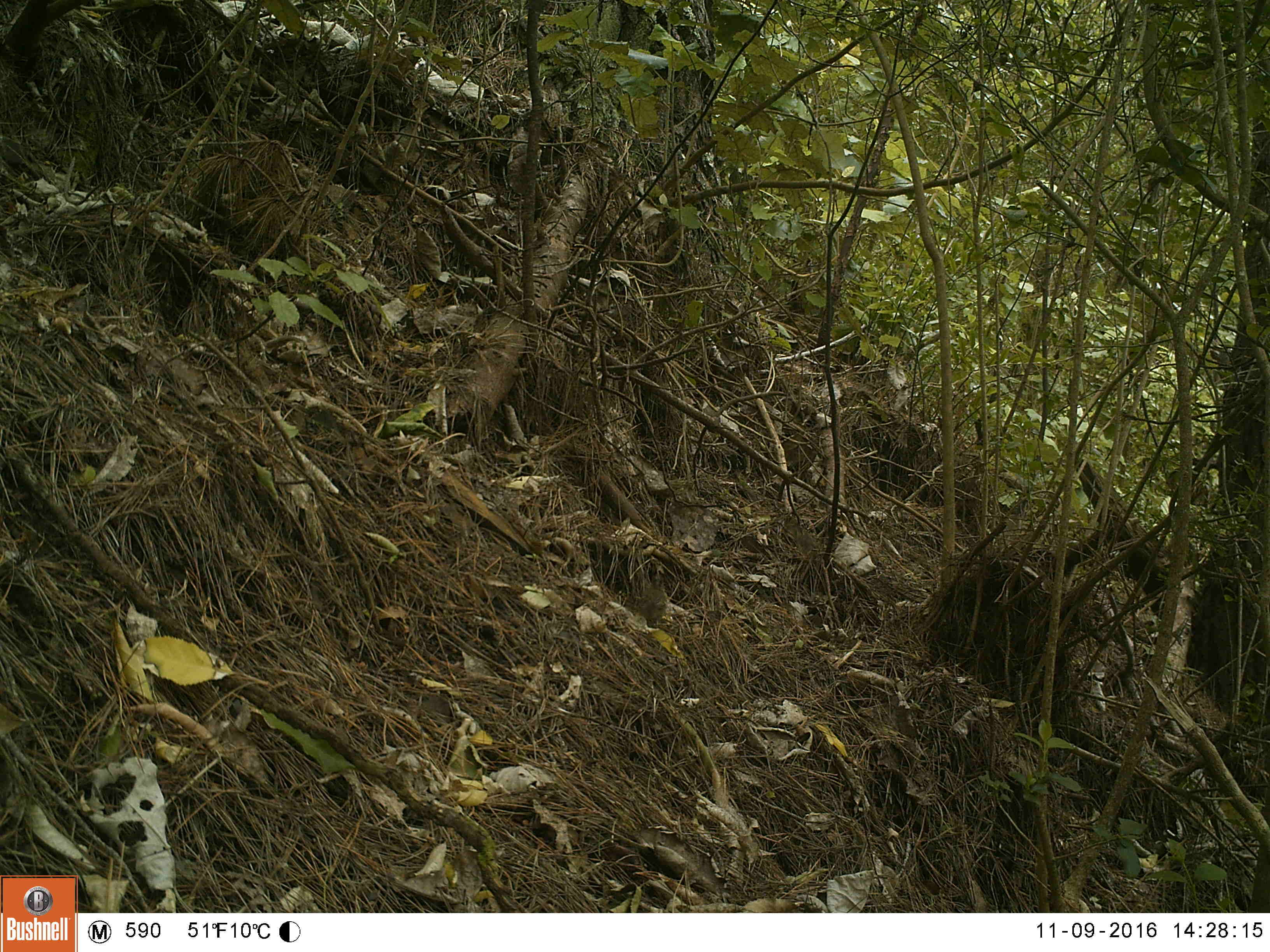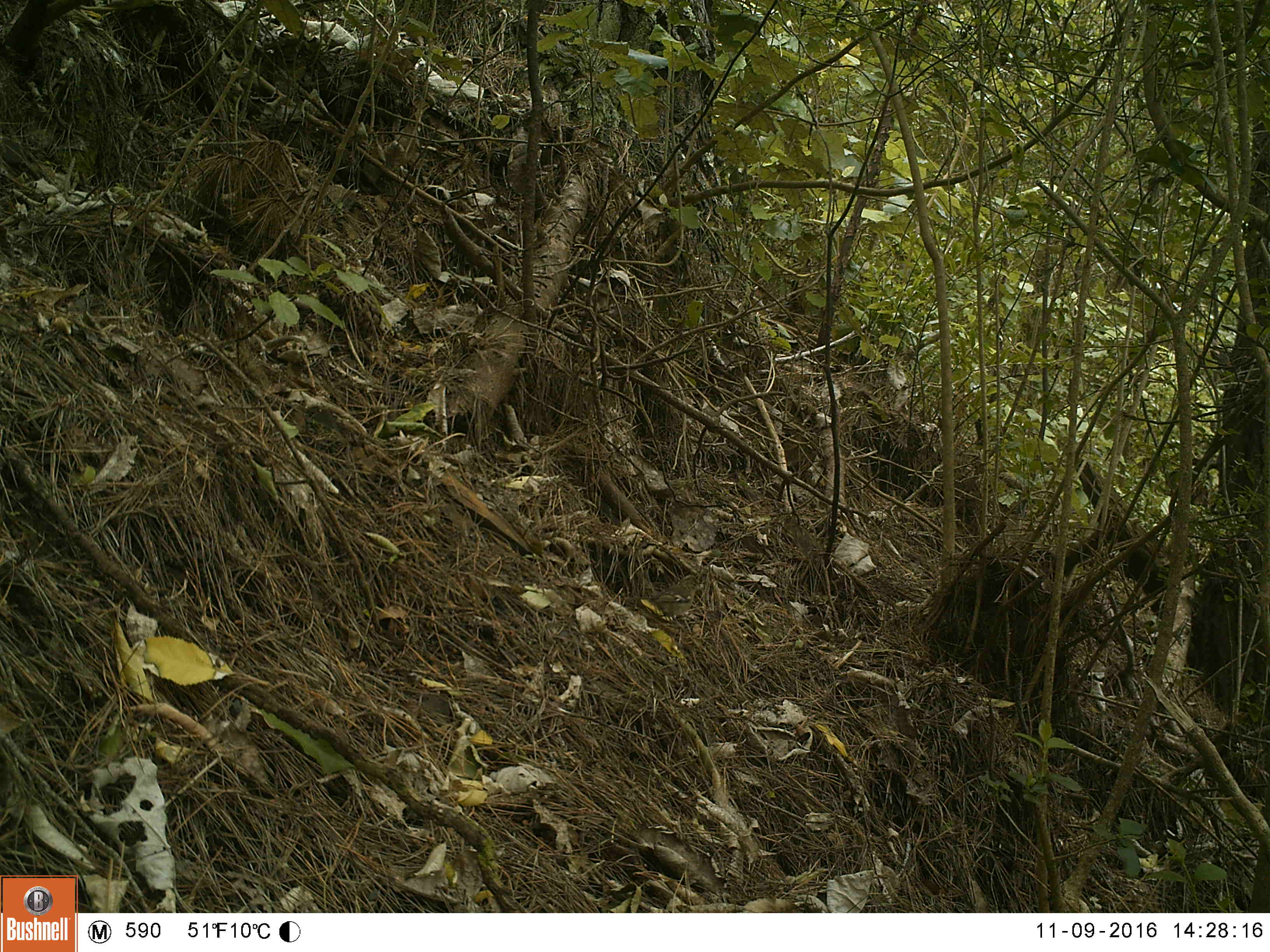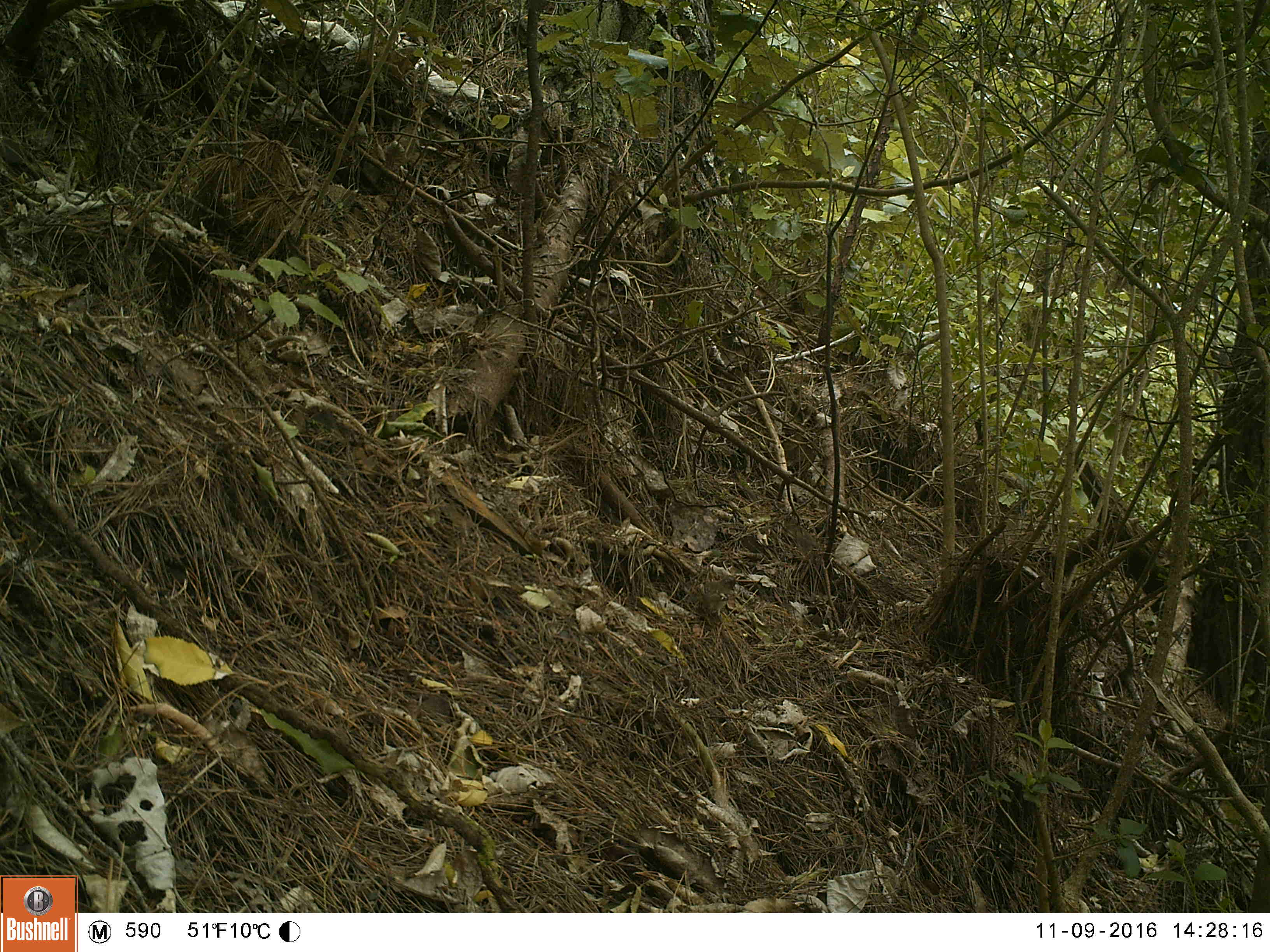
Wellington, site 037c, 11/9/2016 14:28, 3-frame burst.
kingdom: Animalia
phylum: Chordata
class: Aves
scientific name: Aves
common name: bird